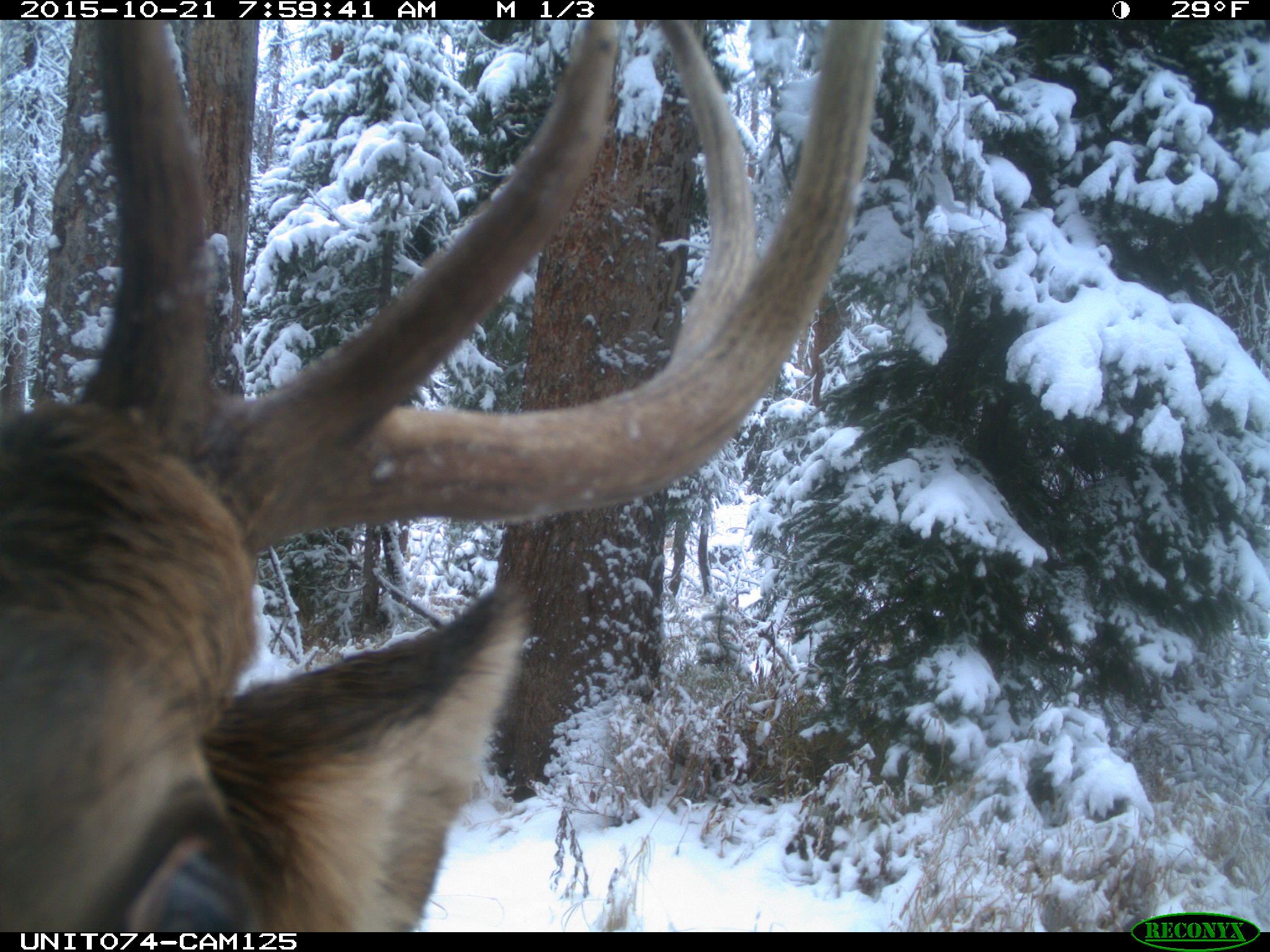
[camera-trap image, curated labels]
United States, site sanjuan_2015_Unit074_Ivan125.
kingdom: Animalia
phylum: Chordata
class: Mammalia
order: Artiodactyla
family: Cervidae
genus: Cervus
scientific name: Cervus elaphus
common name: red deer